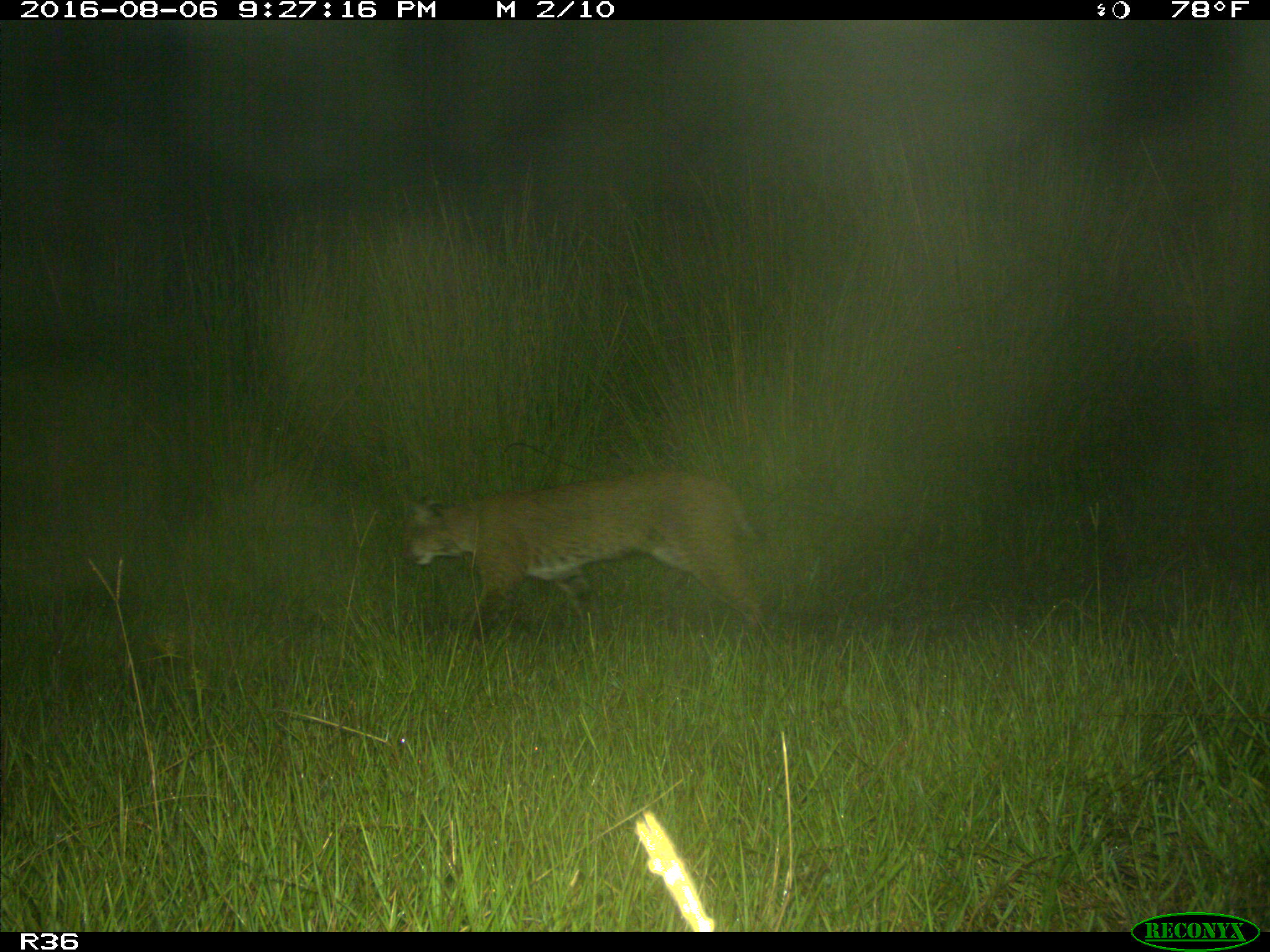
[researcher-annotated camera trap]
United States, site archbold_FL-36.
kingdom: Animalia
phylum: Chordata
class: Mammalia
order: Carnivora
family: Felidae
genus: Lynx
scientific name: Lynx rufus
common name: bobcat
Lynx rufus (bobcat).